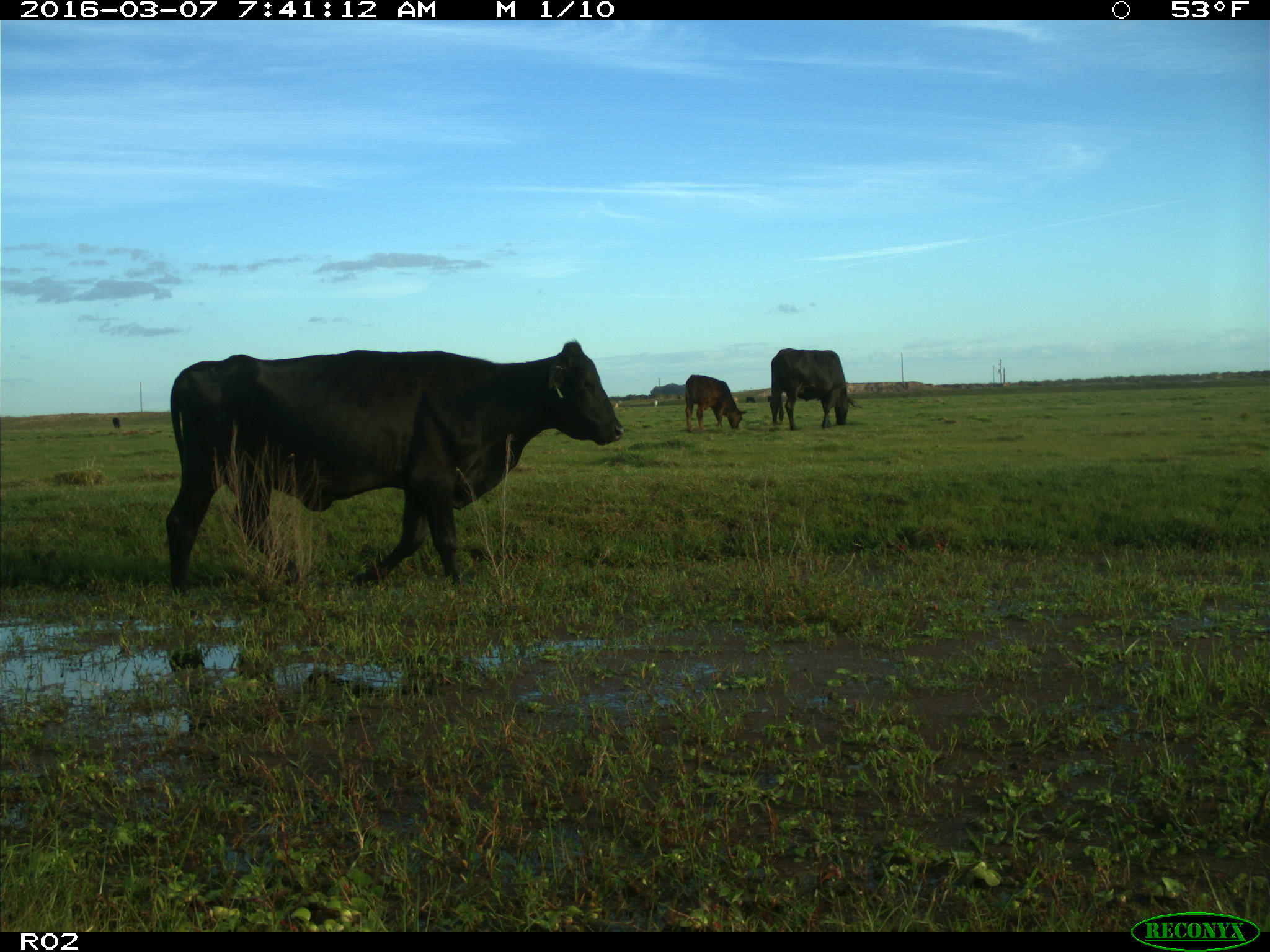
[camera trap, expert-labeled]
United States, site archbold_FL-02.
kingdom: Animalia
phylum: Chordata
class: Mammalia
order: Artiodactyla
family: Bovidae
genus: Bos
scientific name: Bos taurus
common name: domestic cow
Bos taurus (domestic cow).